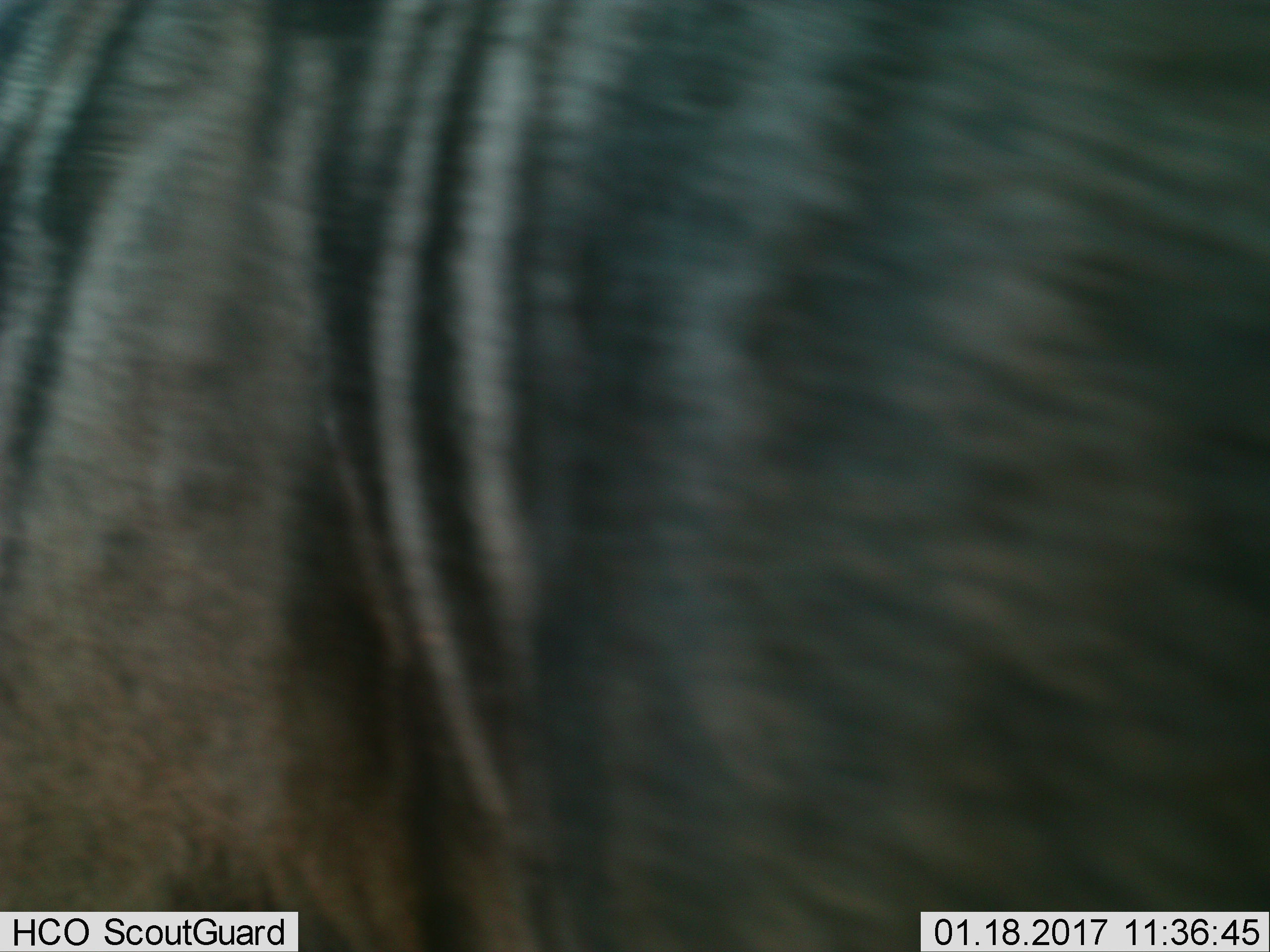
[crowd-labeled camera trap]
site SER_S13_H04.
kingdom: Animalia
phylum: Chordata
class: Mammalia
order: Artiodactyla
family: Bovidae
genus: Connochaetes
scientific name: Connochaetes taurinus taurinus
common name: blue wildebeest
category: wildebeestblue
Wildebeestblue (blue wildebeest) (Connochaetes taurinus taurinus), count 1. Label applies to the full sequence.